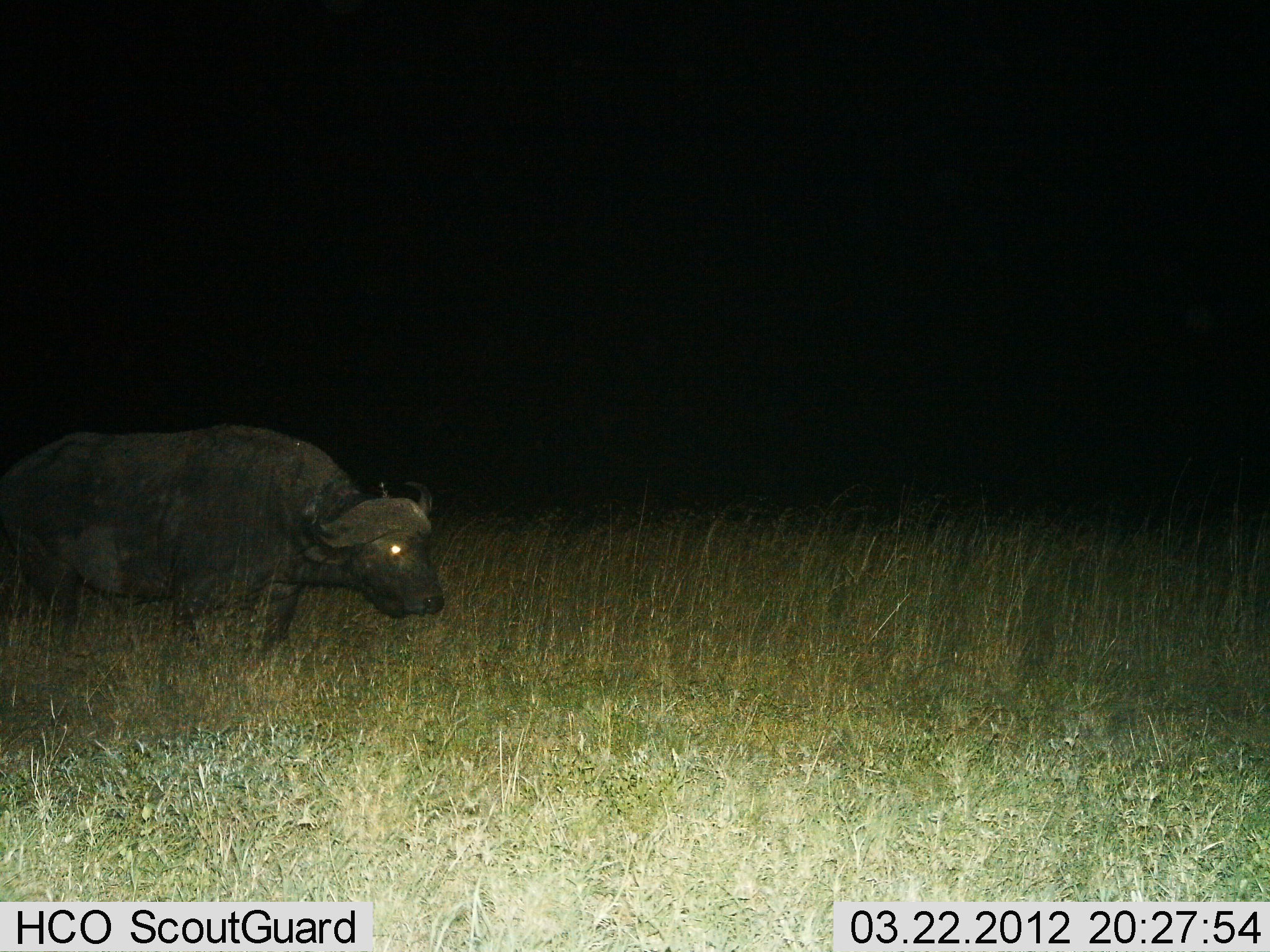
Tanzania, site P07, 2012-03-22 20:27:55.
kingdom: Animalia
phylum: Chordata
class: Mammalia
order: Artiodactyla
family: Bovidae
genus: Syncerus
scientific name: Syncerus caffer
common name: cape buffalo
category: buffalo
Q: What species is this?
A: Buffalo (cape buffalo) (Syncerus caffer).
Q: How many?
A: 1.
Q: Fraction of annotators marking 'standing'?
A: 84%.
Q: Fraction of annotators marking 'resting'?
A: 0%.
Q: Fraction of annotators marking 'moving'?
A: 12%.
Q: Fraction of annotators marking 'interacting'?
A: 0%.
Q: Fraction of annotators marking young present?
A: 0%.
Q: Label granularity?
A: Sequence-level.